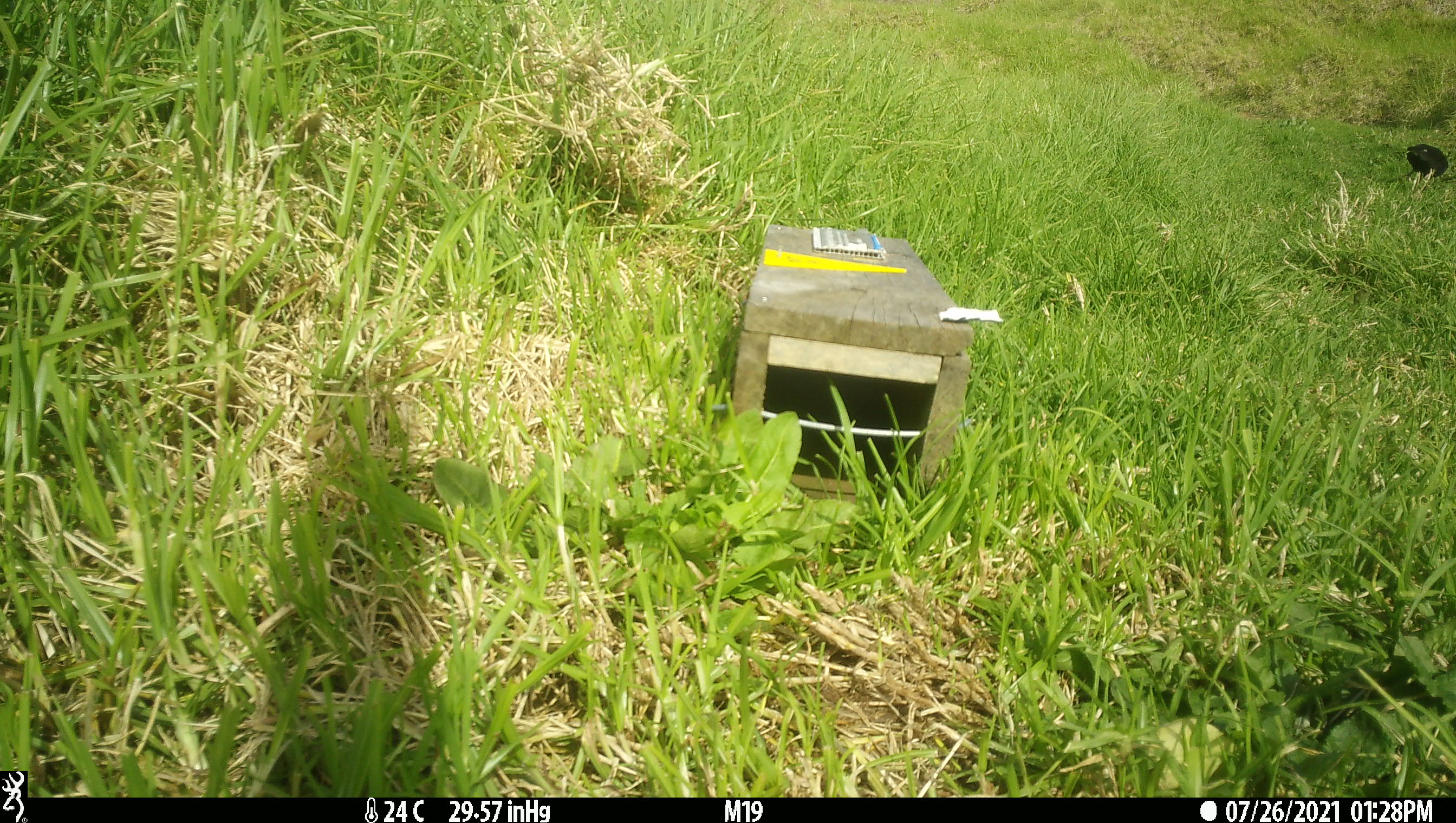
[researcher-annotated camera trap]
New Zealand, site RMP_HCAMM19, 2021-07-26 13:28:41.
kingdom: Animalia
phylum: Chordata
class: Aves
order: Gruiformes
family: Rallidae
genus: Porphyrio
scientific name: Porphyrio melanotus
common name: australasian swamphen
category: pukeko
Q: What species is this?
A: Pukeko (australasian swamphen) (Porphyrio melanotus).